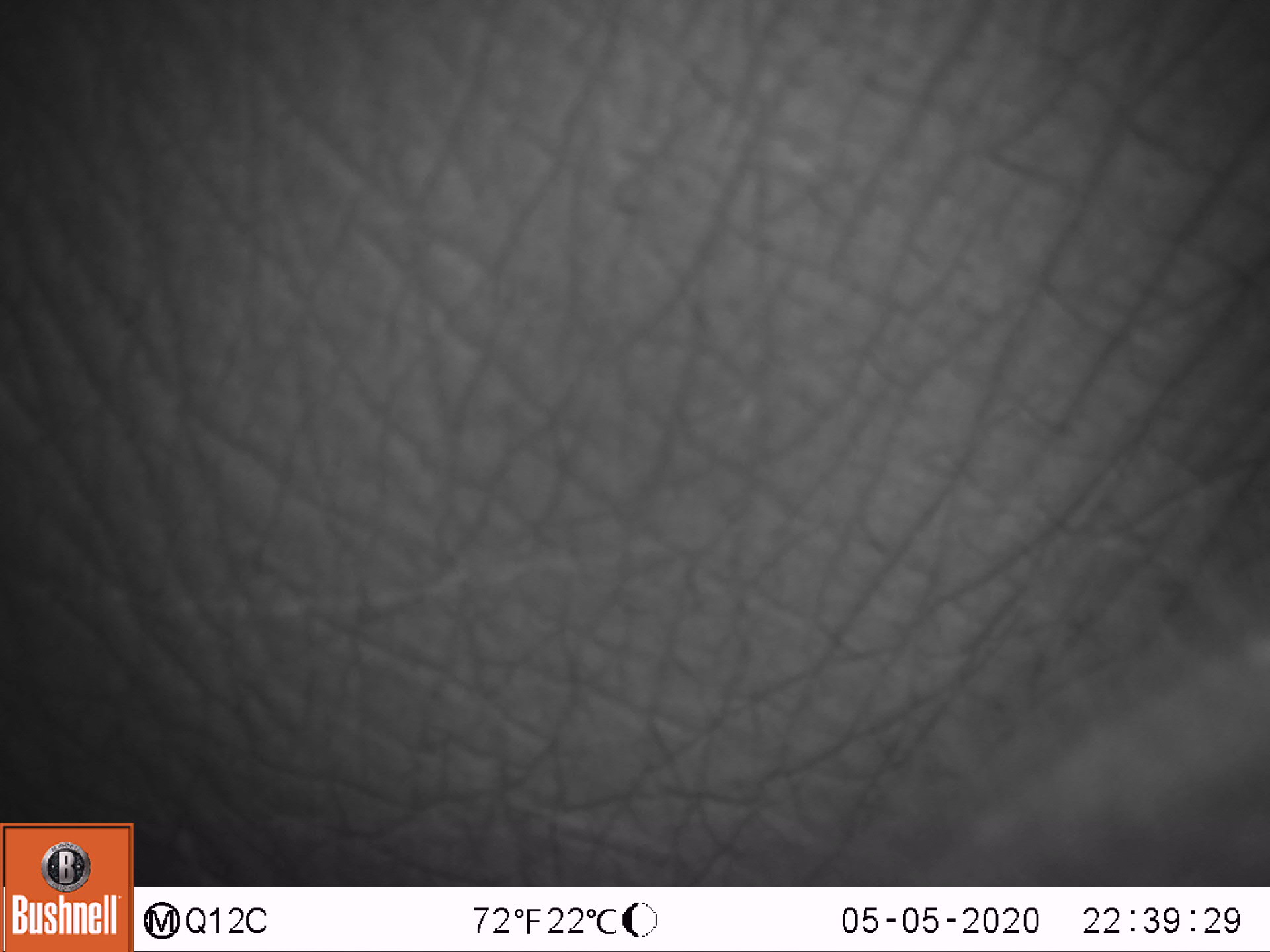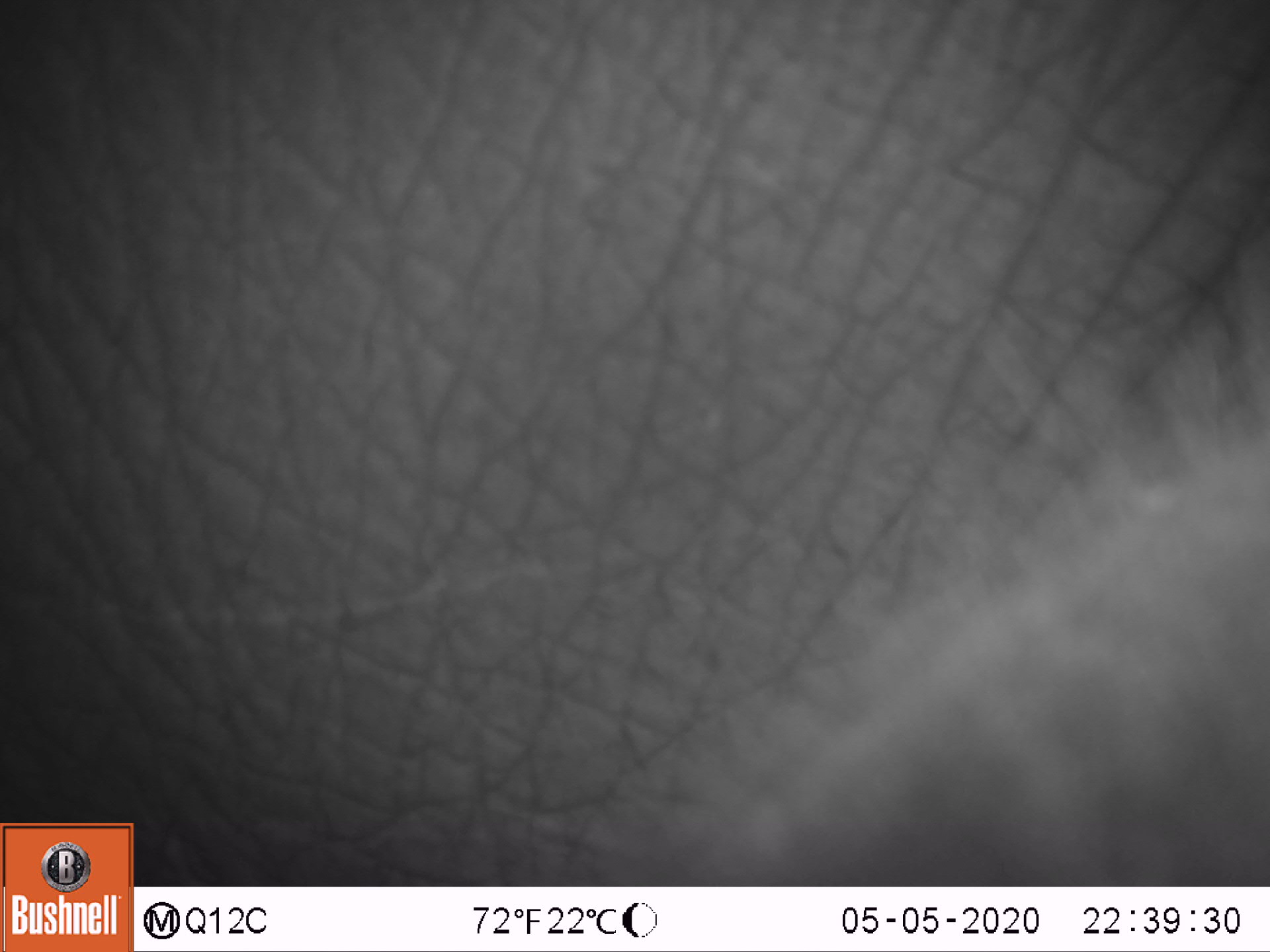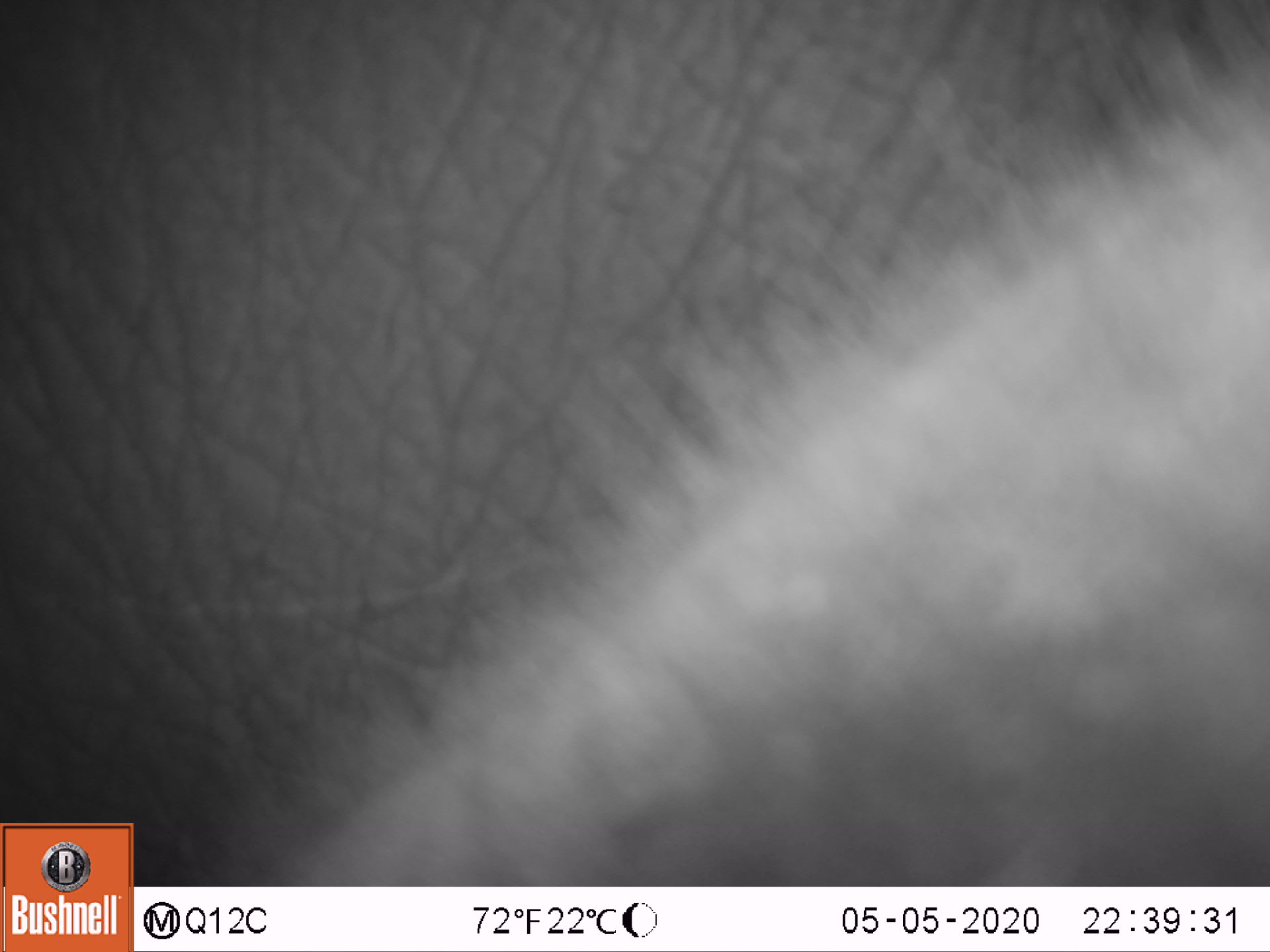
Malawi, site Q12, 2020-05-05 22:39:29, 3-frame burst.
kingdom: Animalia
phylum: Chordata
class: Mammalia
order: Proboscidea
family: Elephantidae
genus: Loxodonta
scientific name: Loxodonta africana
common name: african savanna elephant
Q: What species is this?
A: African savanna elephant (Loxodonta africana).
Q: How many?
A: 1.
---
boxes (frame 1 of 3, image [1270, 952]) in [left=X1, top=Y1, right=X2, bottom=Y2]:
african savanna elephant: [left=1, top=0, right=1262, bottom=818]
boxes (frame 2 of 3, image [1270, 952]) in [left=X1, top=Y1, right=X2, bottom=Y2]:
african savanna elephant: [left=136, top=0, right=1262, bottom=887]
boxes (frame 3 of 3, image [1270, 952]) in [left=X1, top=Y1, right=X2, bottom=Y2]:
african savanna elephant: [left=136, top=0, right=1262, bottom=882]